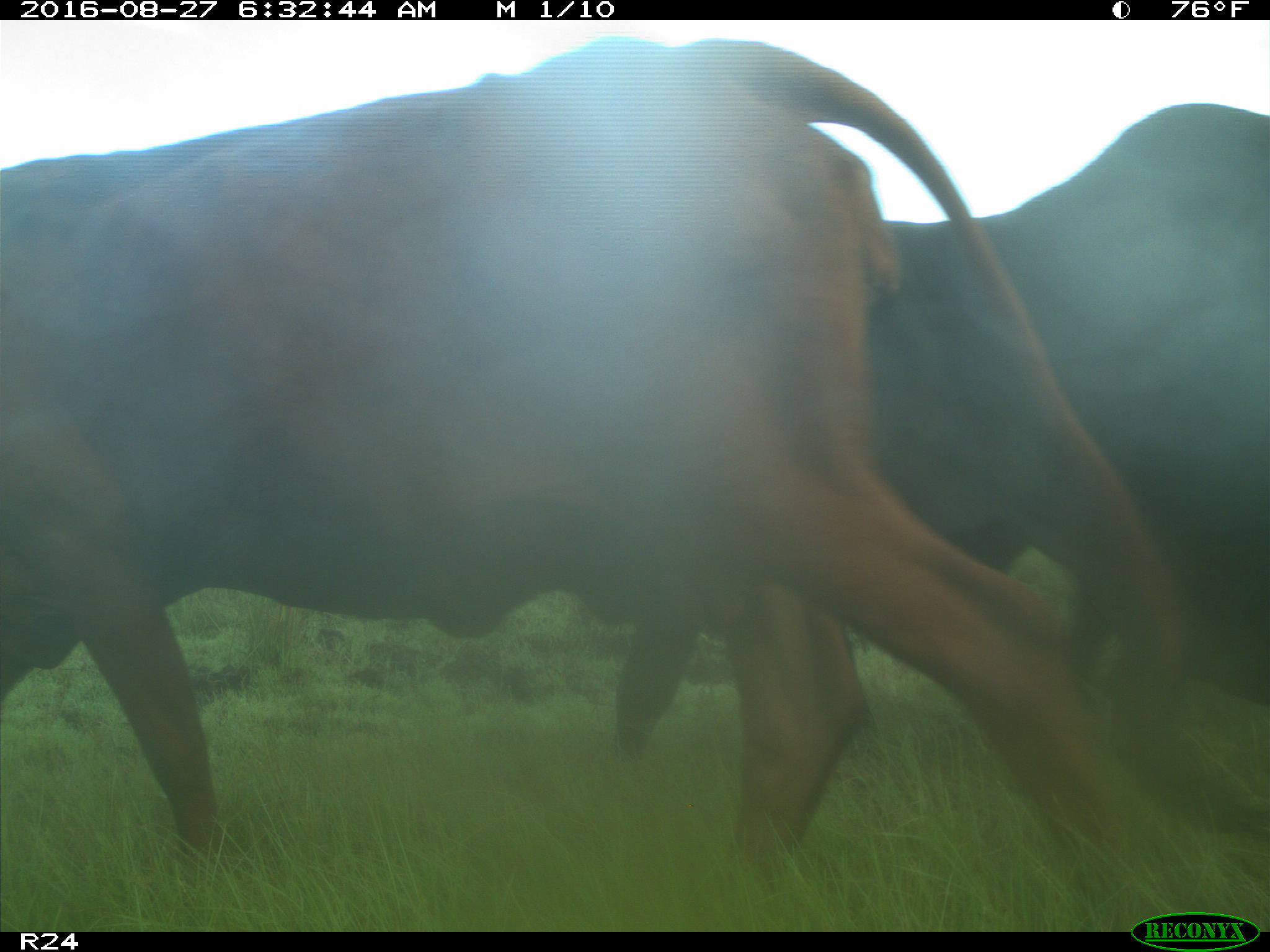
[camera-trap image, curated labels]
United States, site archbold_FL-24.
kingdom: Animalia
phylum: Chordata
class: Mammalia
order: Artiodactyla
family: Bovidae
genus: Bos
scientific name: Bos taurus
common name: domestic cow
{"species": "Bos taurus (domestic cow)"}